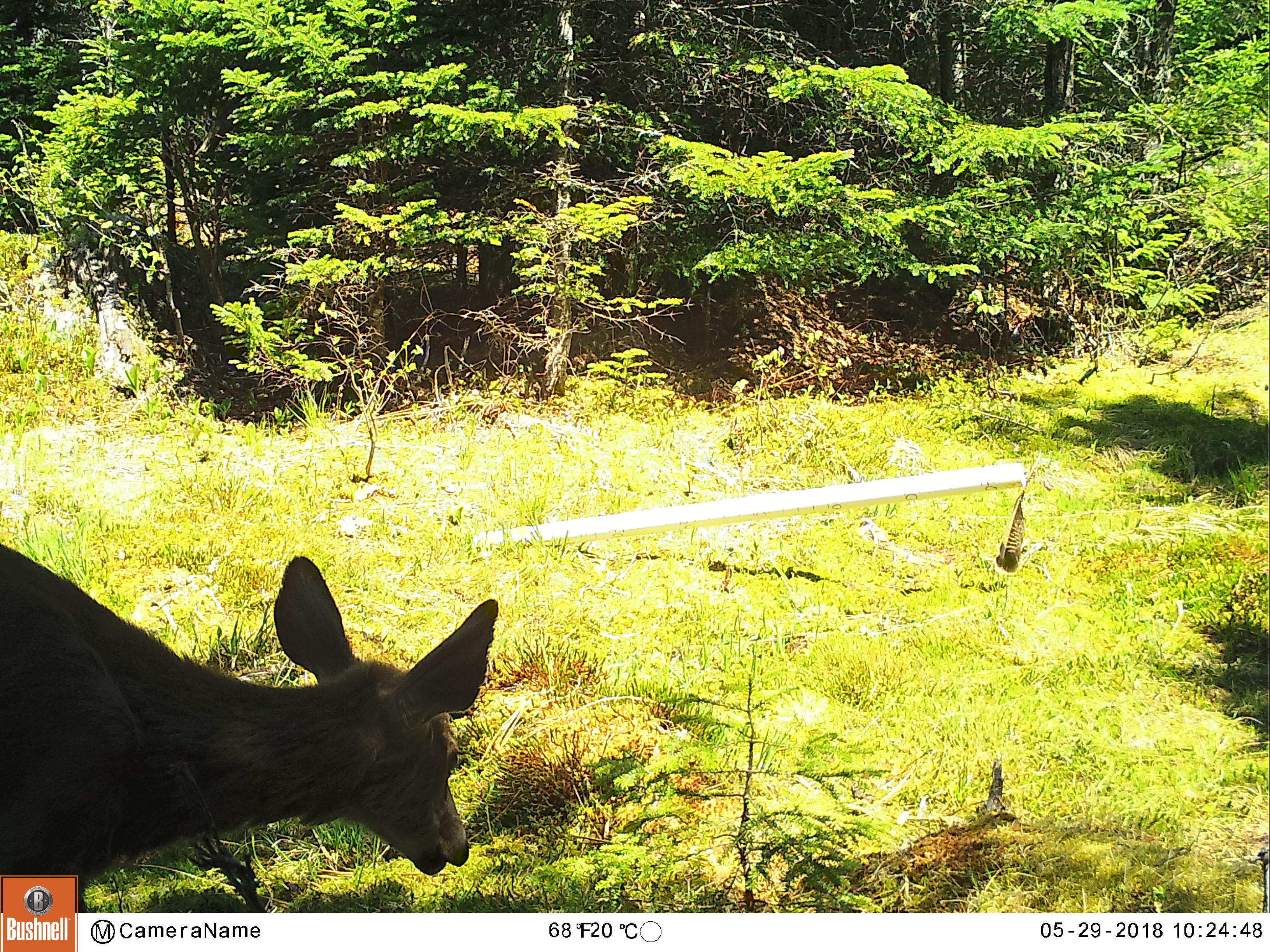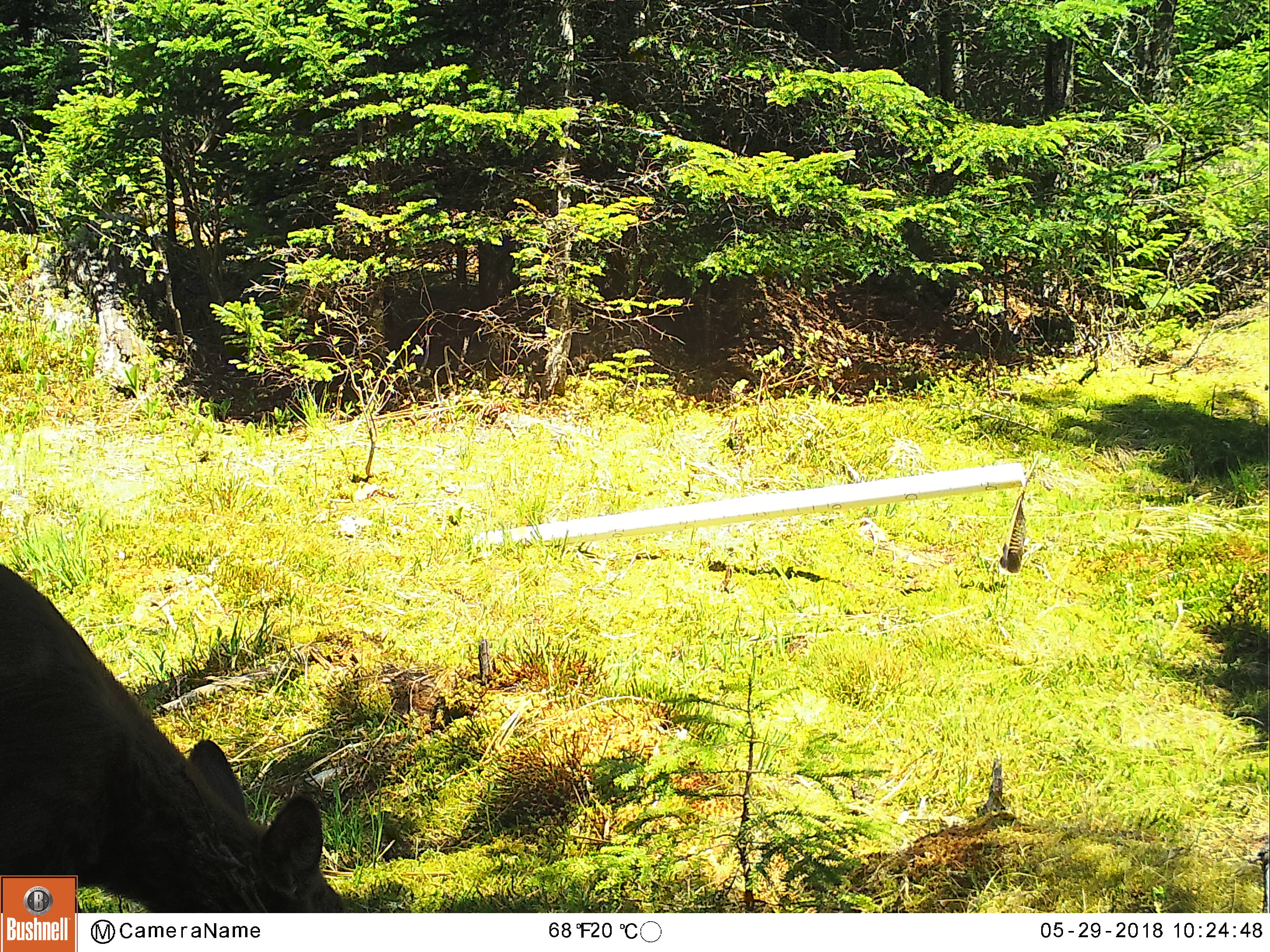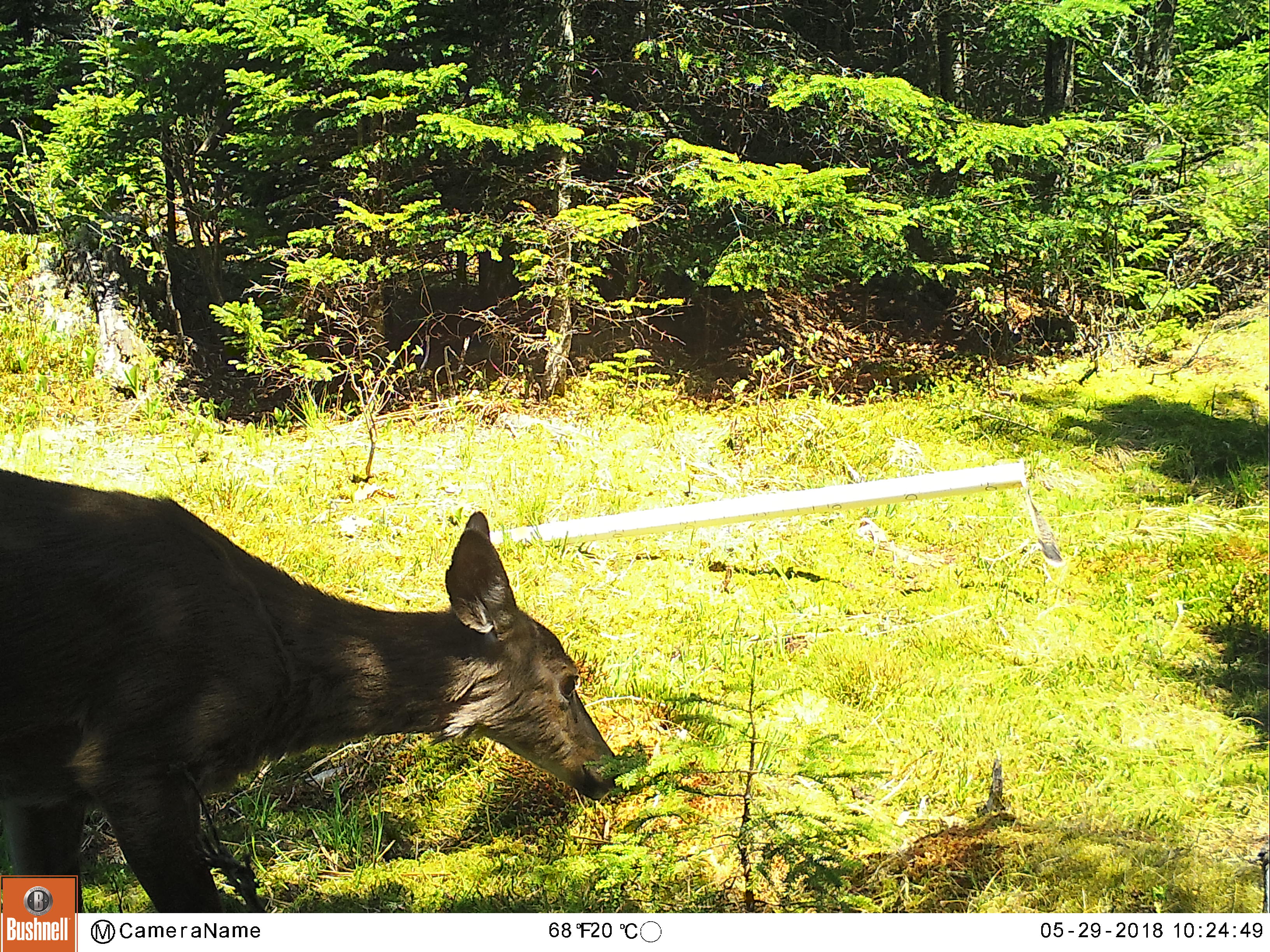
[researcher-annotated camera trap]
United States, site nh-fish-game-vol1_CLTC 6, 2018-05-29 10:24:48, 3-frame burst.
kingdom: Animalia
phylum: Chordata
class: Mammalia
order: Artiodactyla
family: Cervidae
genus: Odocoileus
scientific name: Odocoileus virginianus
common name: white-tailed deer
White-tailed deer (Odocoileus virginianus).